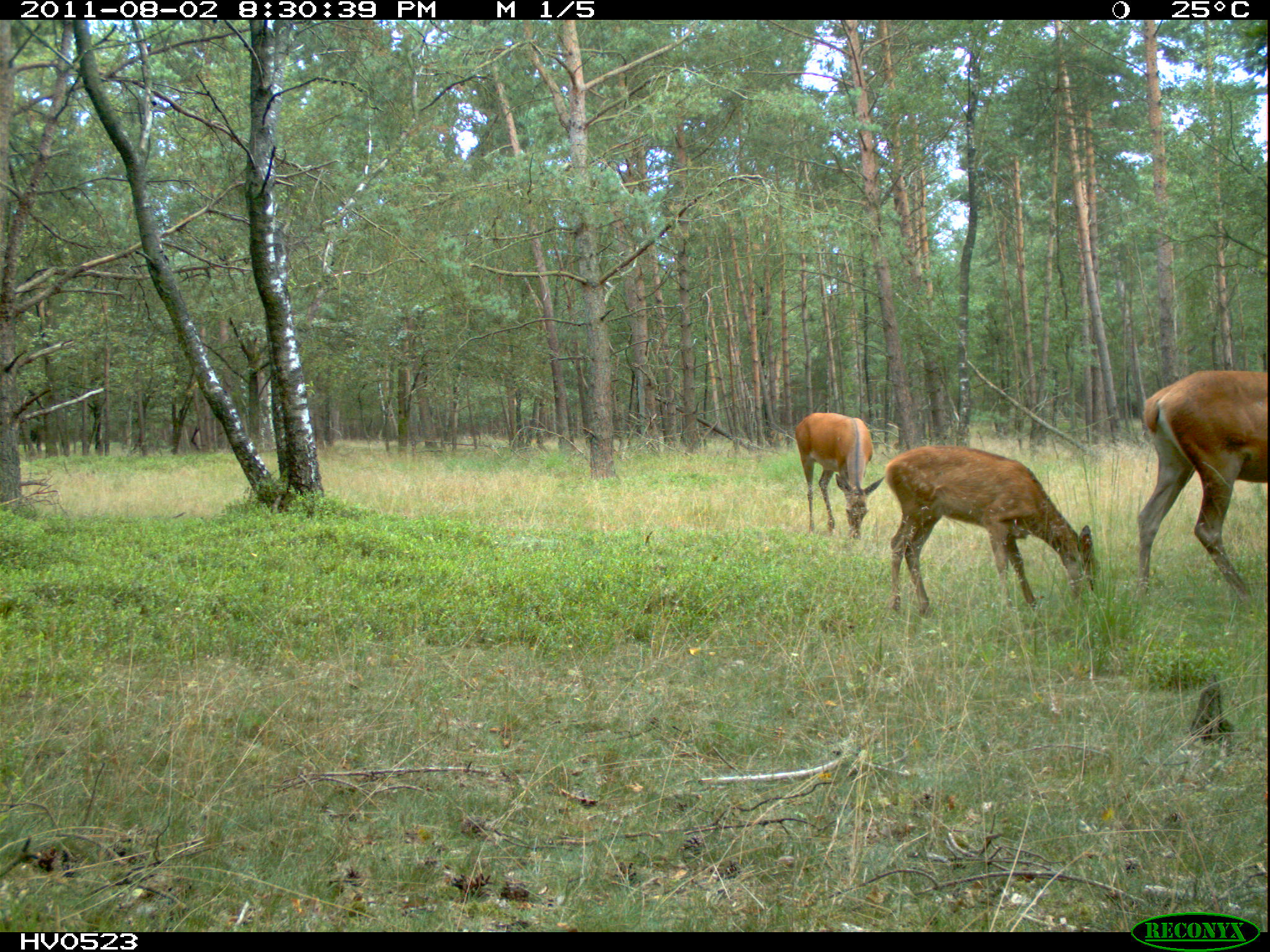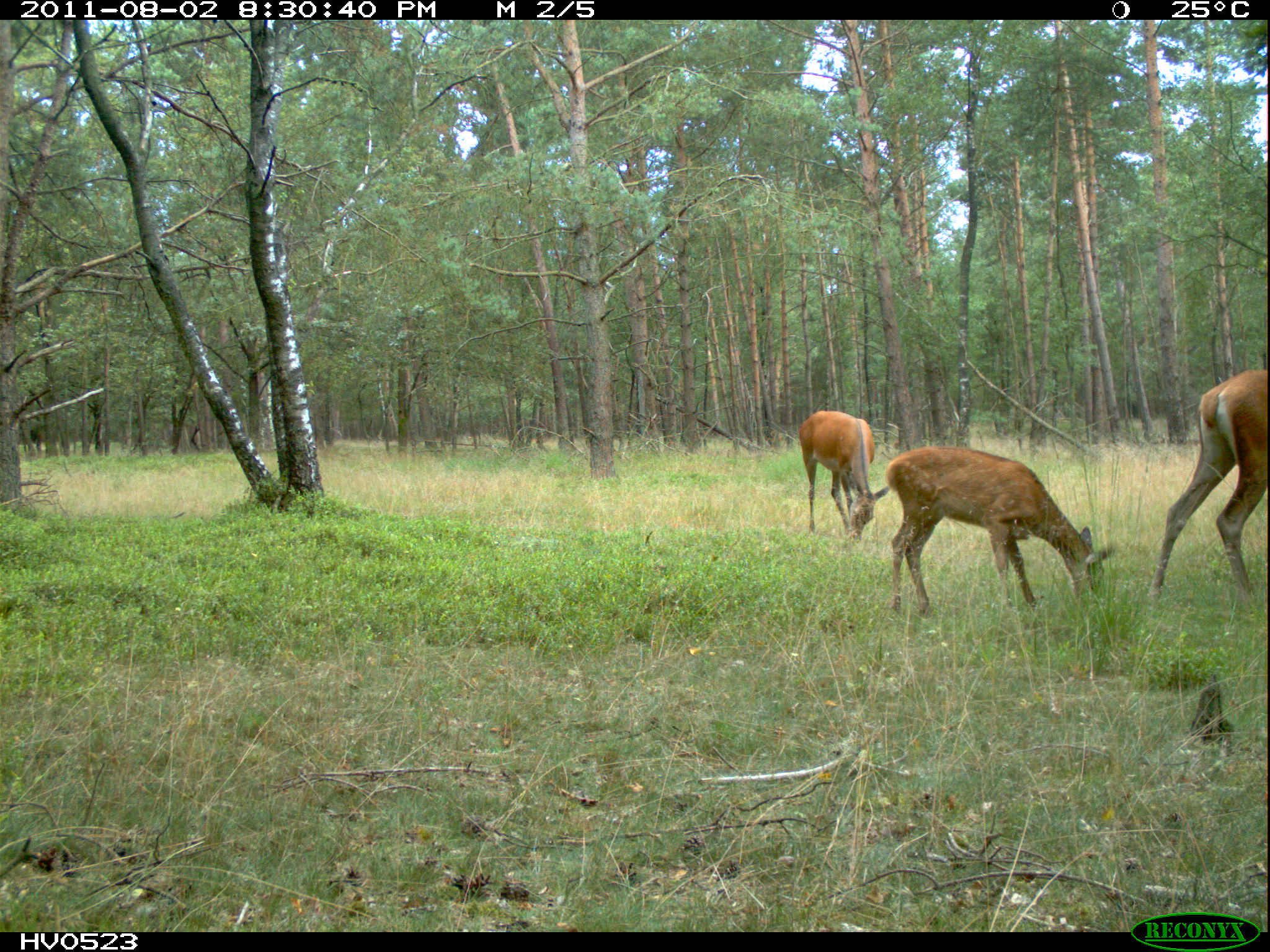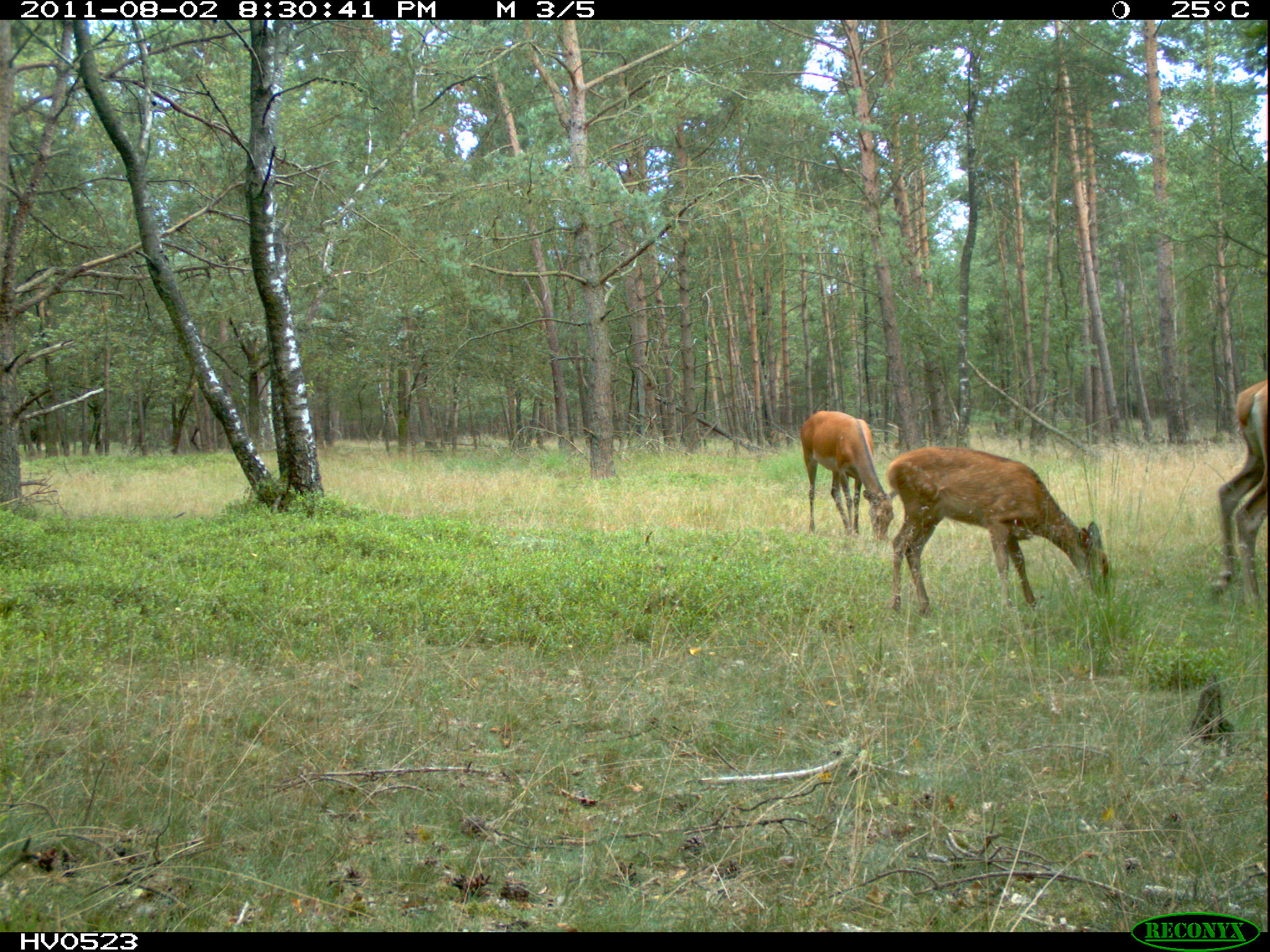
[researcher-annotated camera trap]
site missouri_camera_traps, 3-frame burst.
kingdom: Animalia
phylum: Chordata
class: Mammalia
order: Artiodactyla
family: Cervidae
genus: Cervus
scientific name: Cervus elaphus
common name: red deer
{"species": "red deer (Cervus elaphus)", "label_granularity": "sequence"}